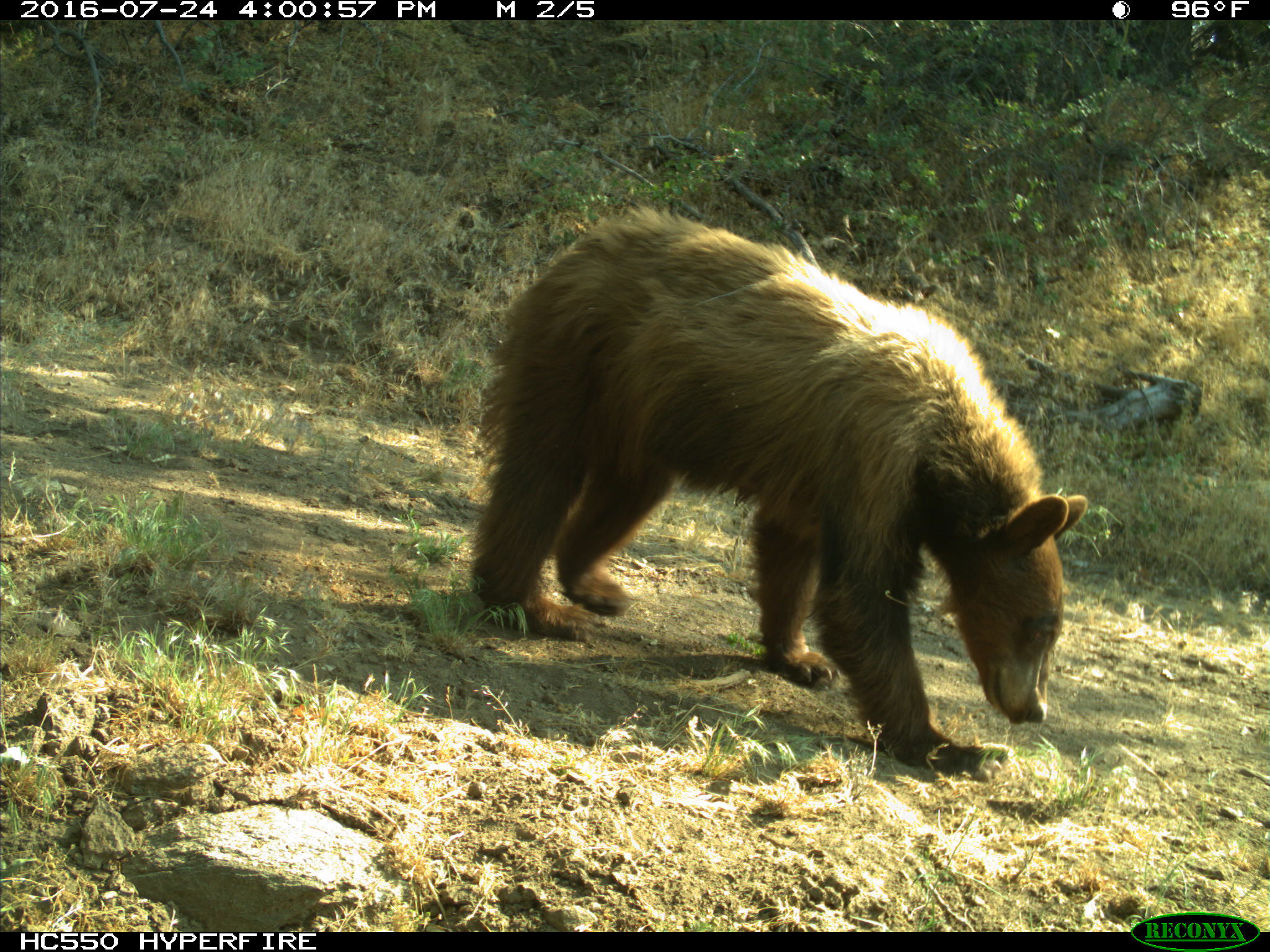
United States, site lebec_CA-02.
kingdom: Animalia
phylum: Chordata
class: Mammalia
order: Carnivora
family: Ursidae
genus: Ursus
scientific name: Ursus americanus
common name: american black bear